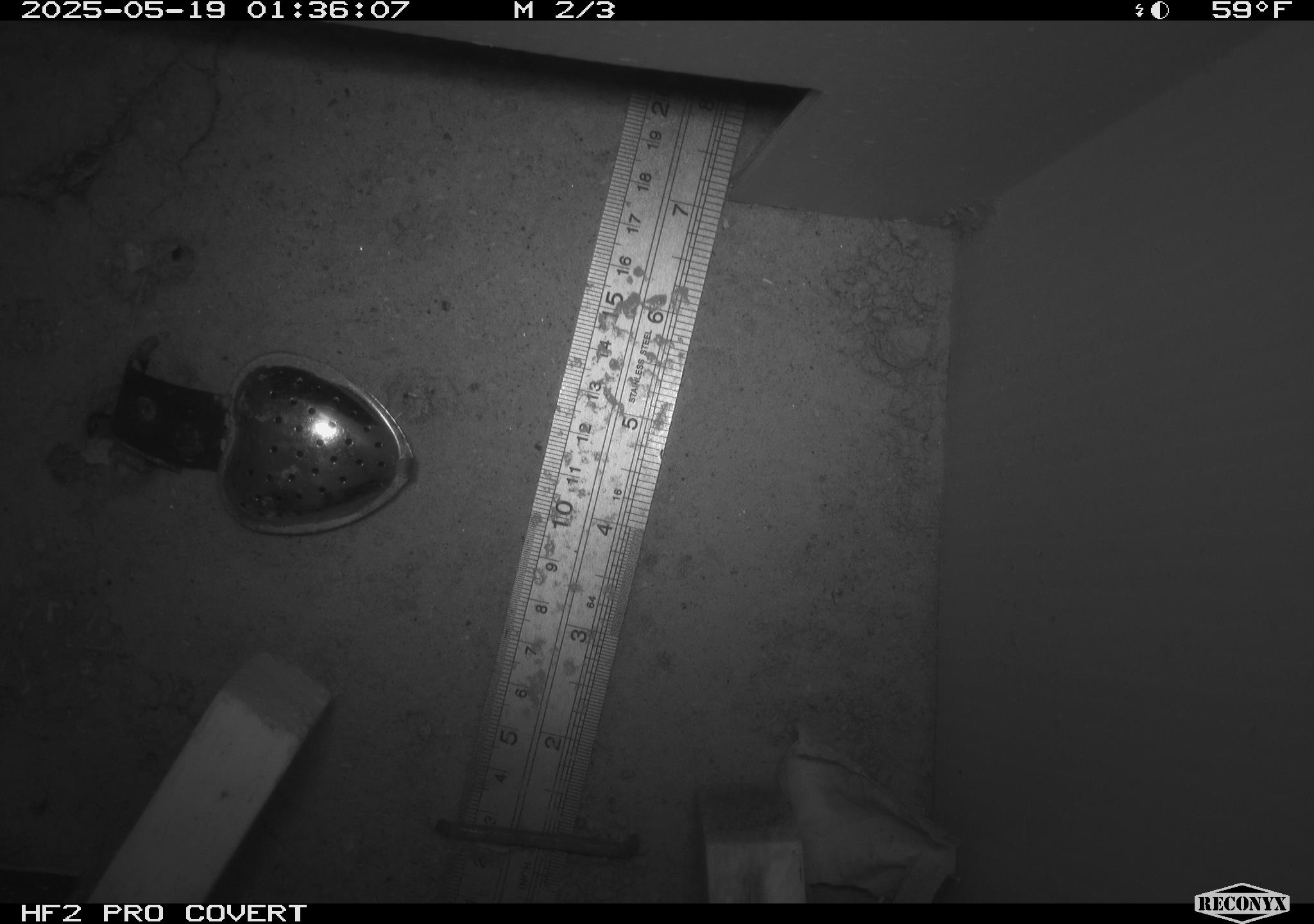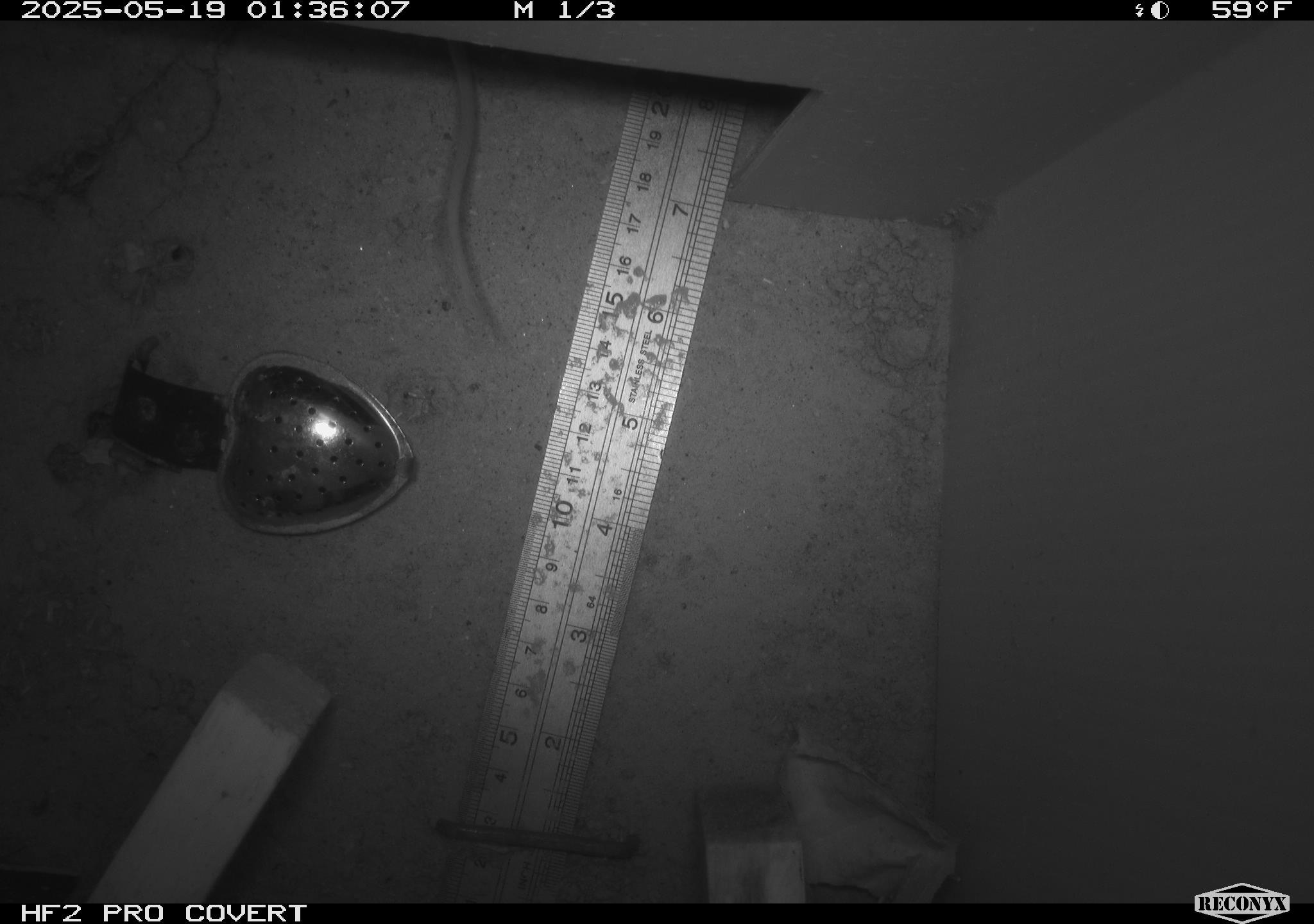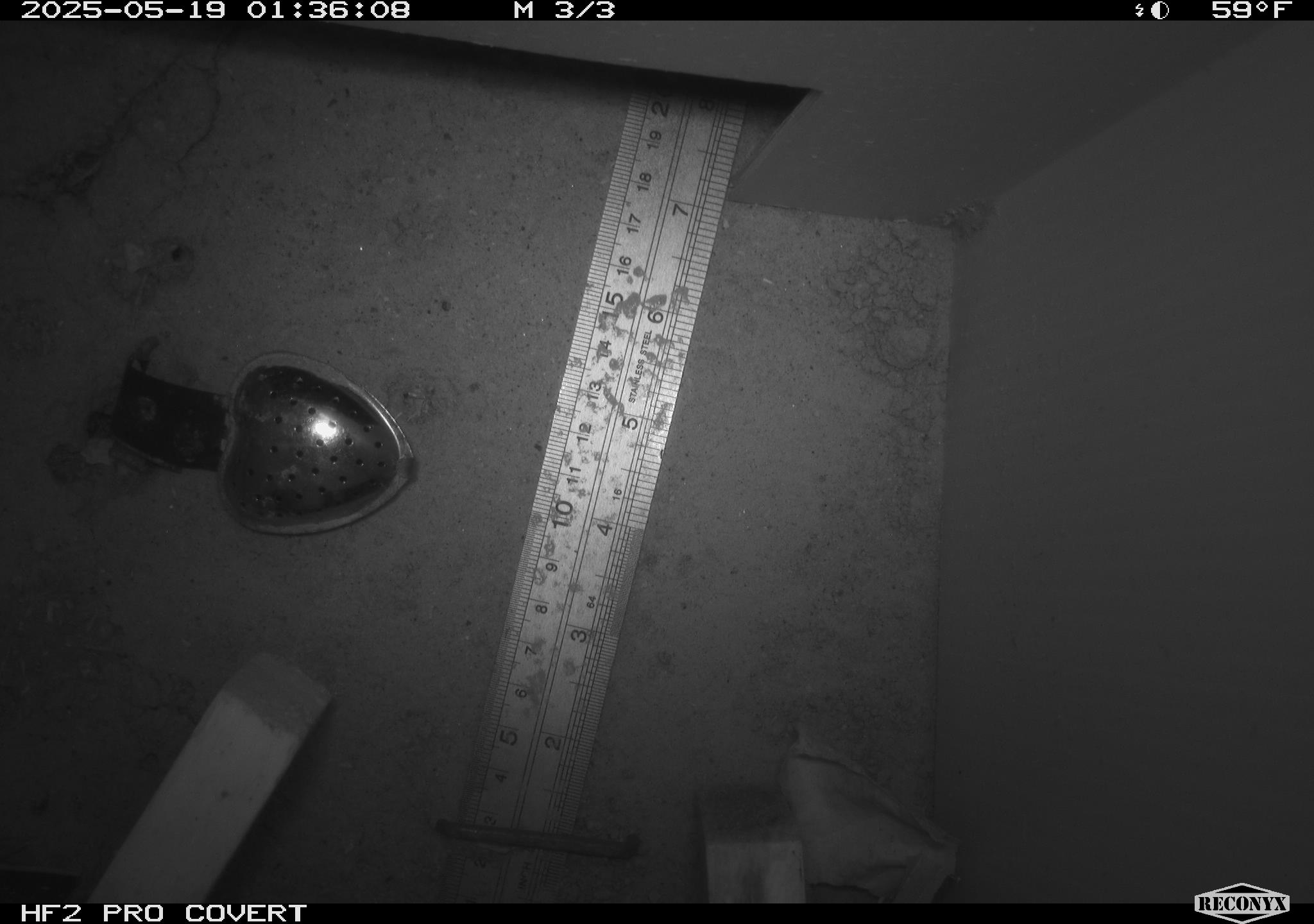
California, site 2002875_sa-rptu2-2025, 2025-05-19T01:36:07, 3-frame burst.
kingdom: Animalia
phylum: Chordata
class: Mammalia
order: Rodentia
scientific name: Rodentia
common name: rodent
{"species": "rodent (Rodentia)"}